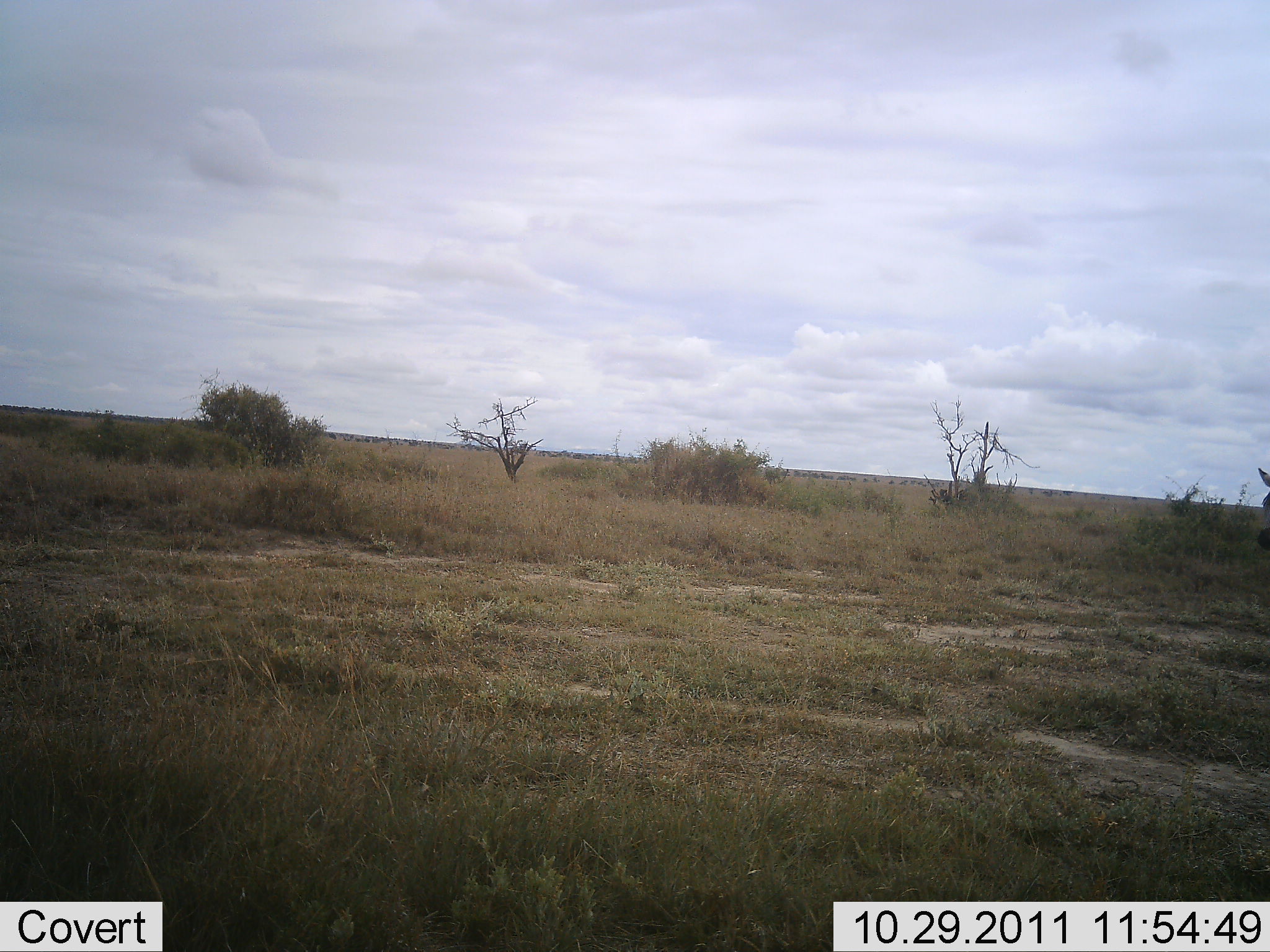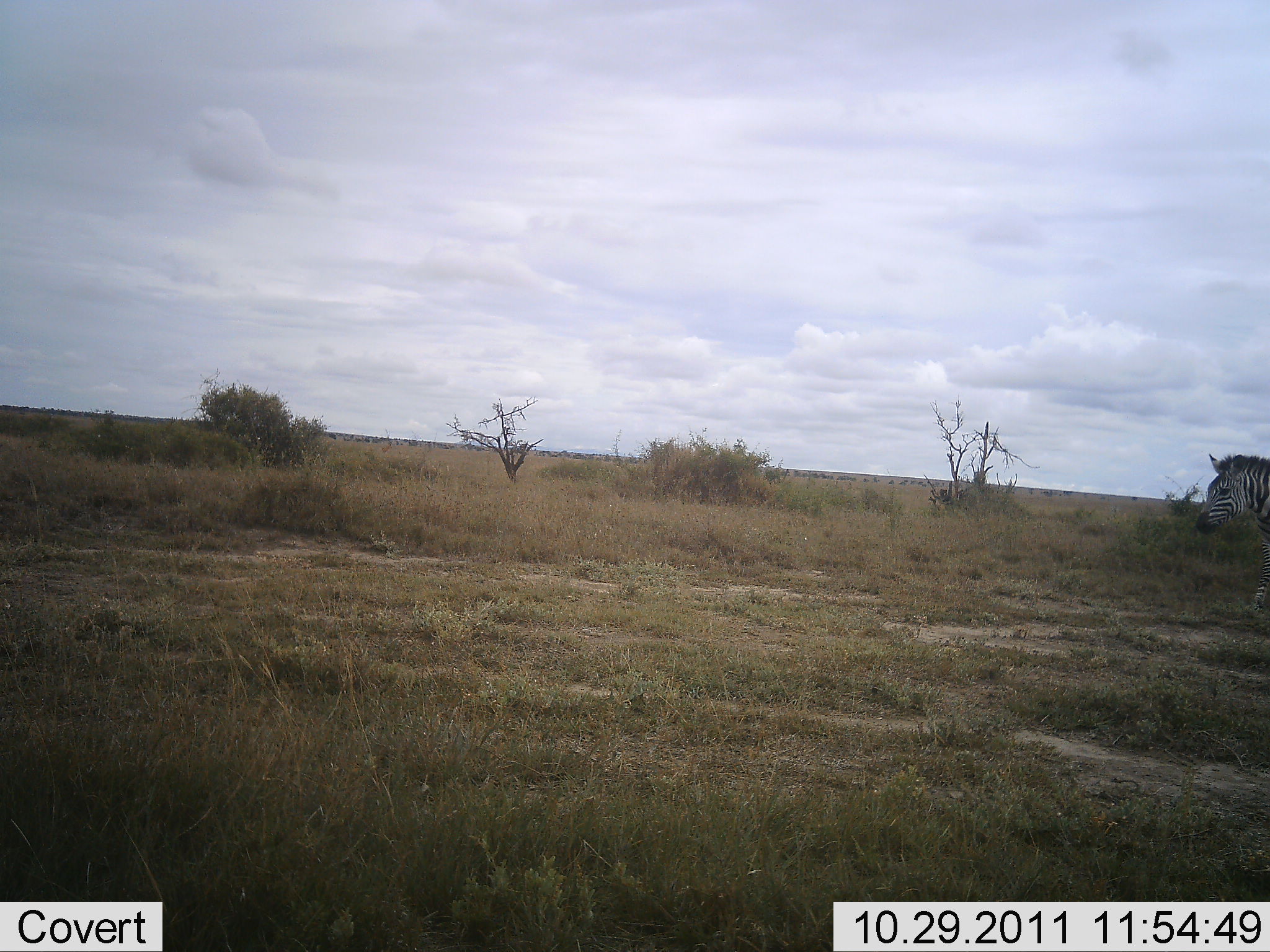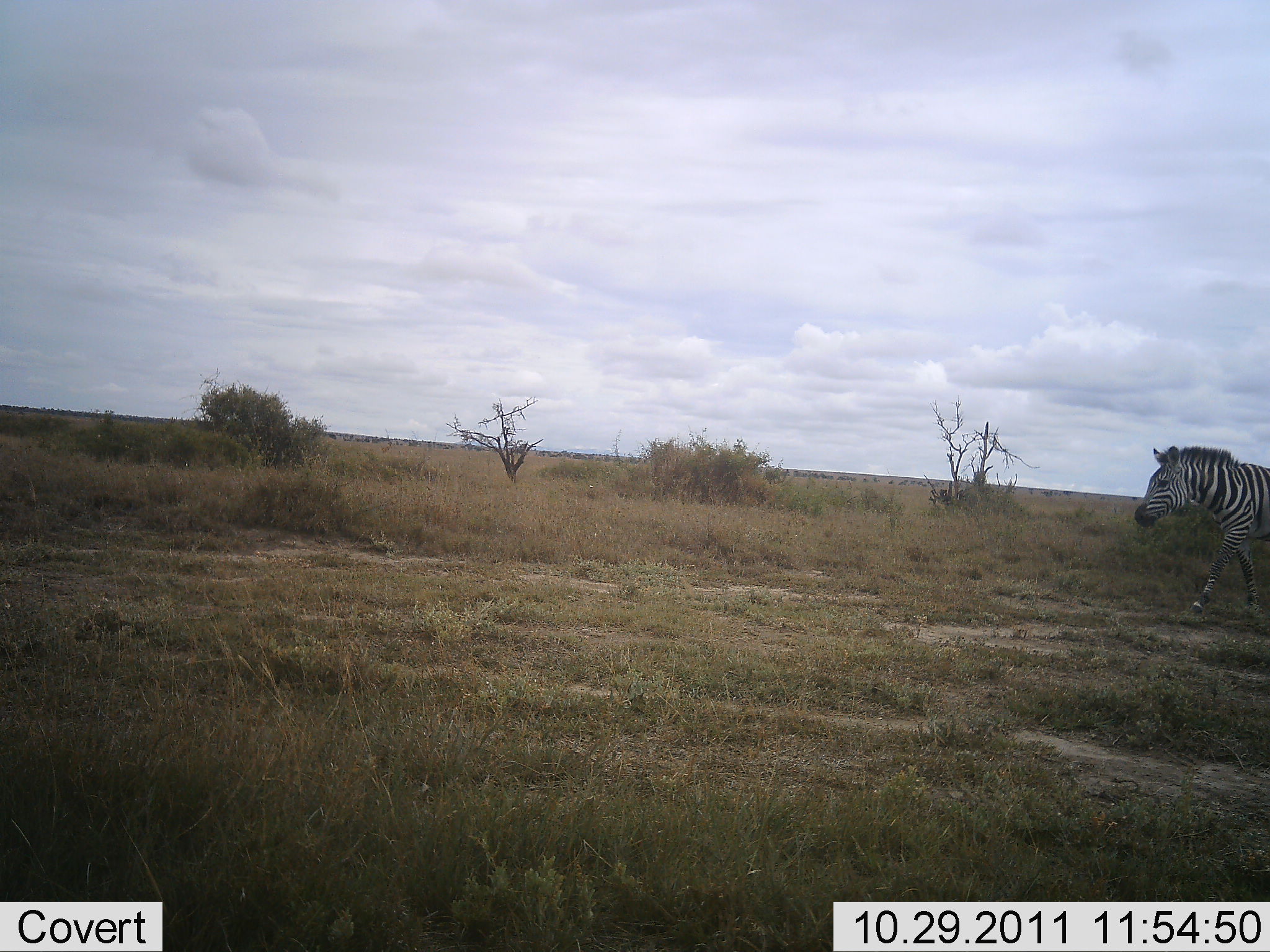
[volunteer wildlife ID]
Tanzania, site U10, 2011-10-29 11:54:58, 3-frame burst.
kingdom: Animalia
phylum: Chordata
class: Mammalia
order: Perissodactyla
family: Equidae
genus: Equus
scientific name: Equus quagga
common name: plains zebra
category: zebra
Zebra (plains zebra) (Equus quagga), count 1. Behavior (volunteer vote fractions): standing 10%, resting 0%, moving 90%, interacting 0%. Young present (vote fraction): 0%. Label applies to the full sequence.